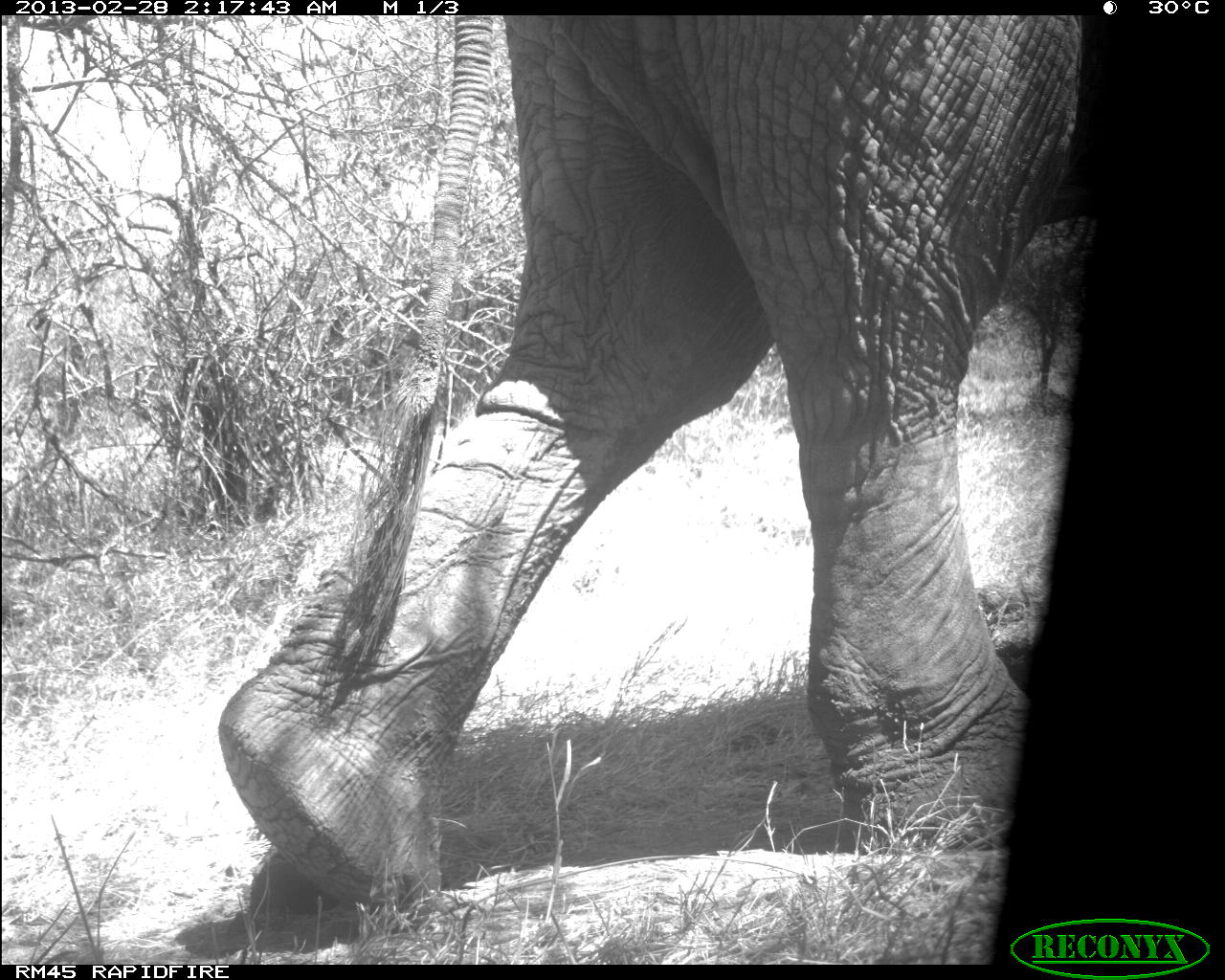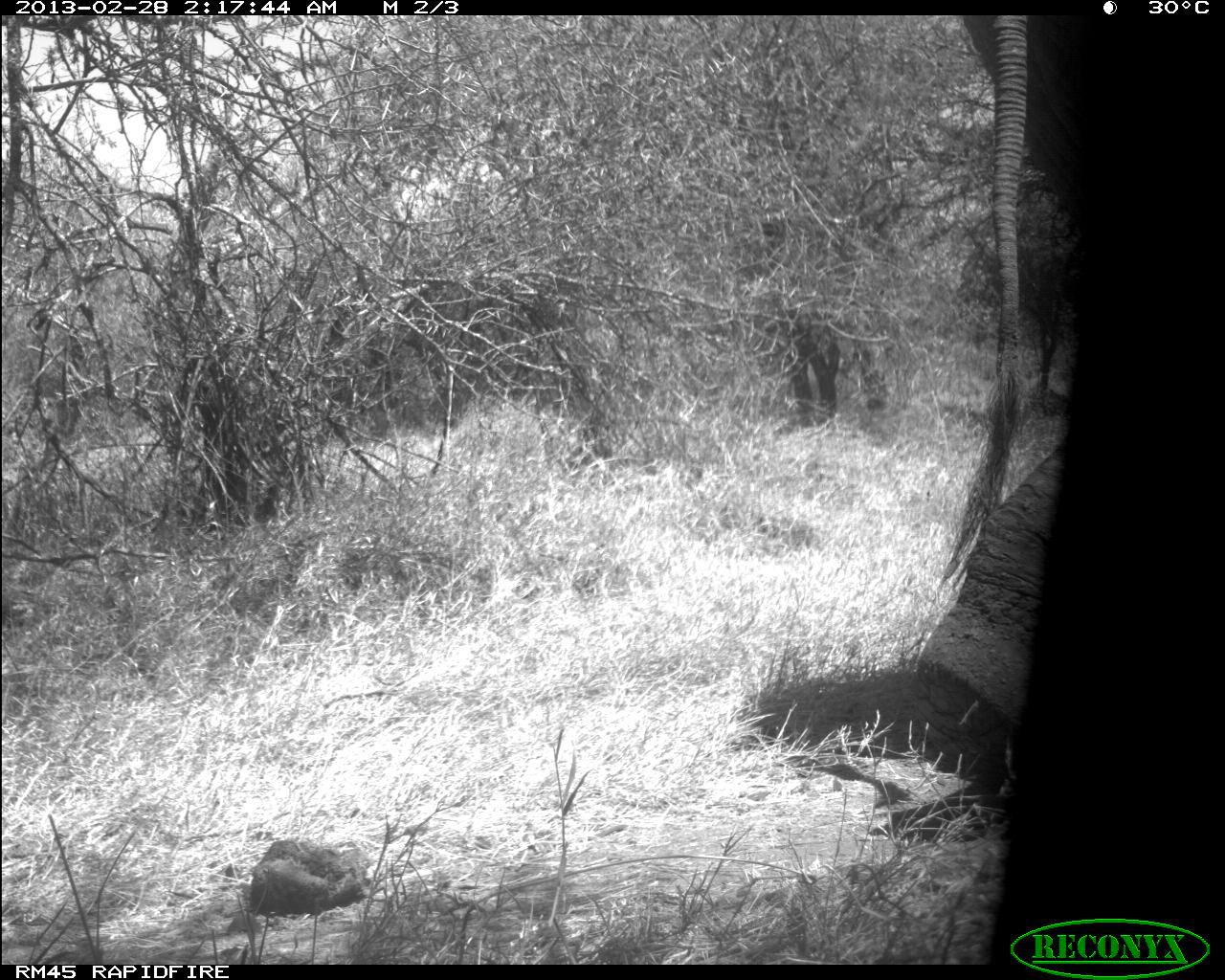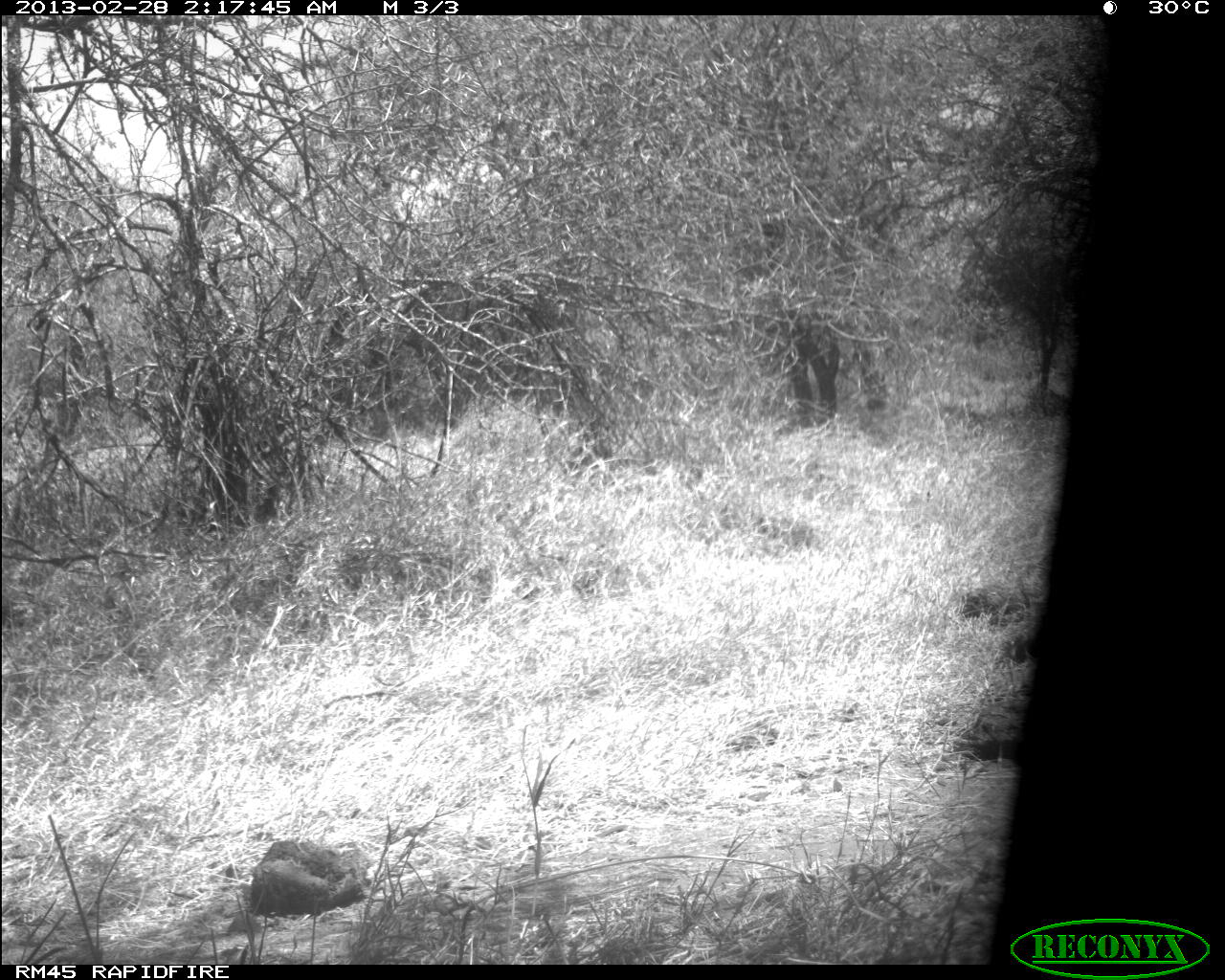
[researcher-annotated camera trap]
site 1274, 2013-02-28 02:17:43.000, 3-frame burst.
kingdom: Animalia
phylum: Chordata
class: Mammalia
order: Proboscidea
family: Elephantidae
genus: Loxodonta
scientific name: Loxodonta africana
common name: african bush elephant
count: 1